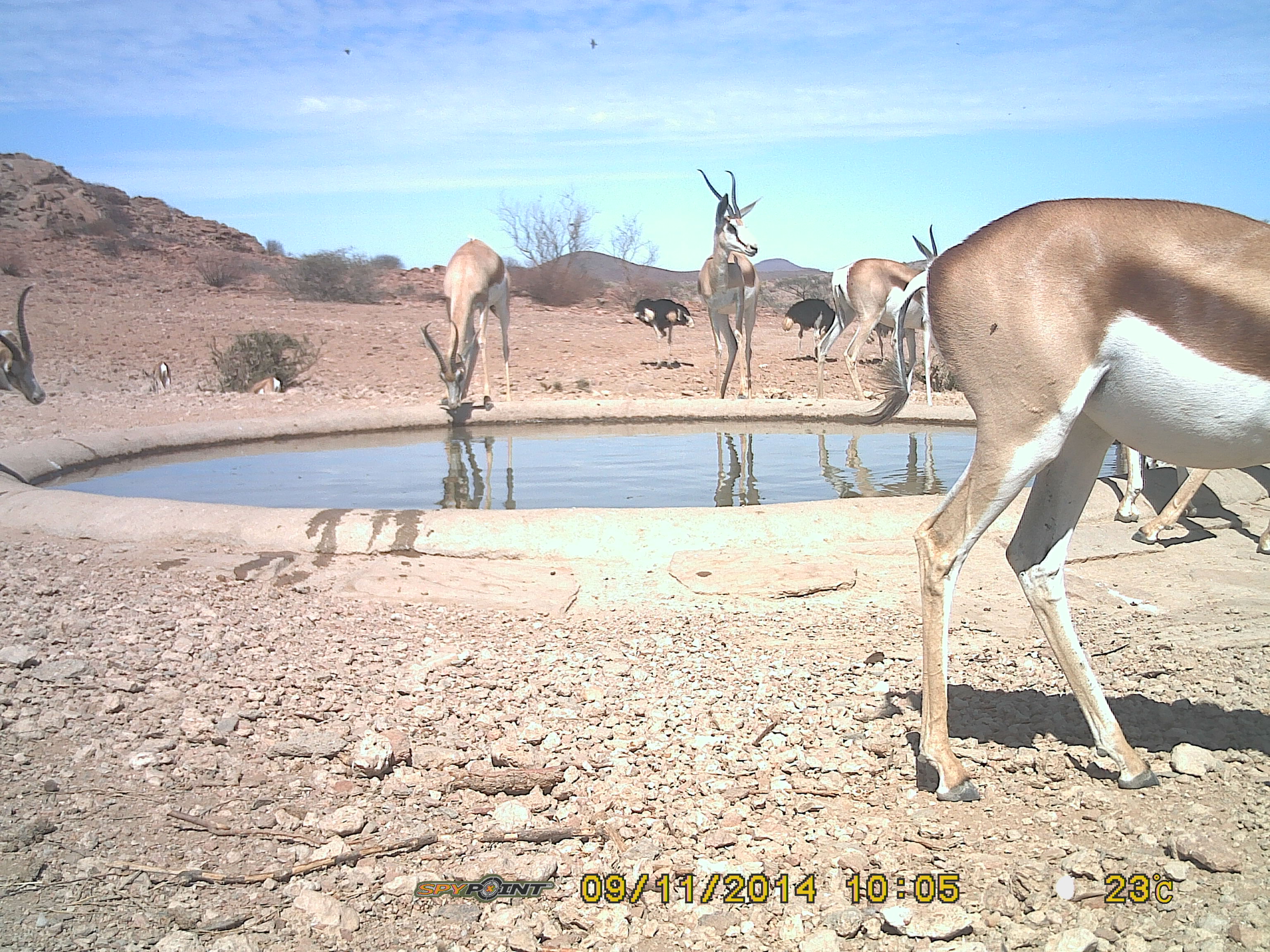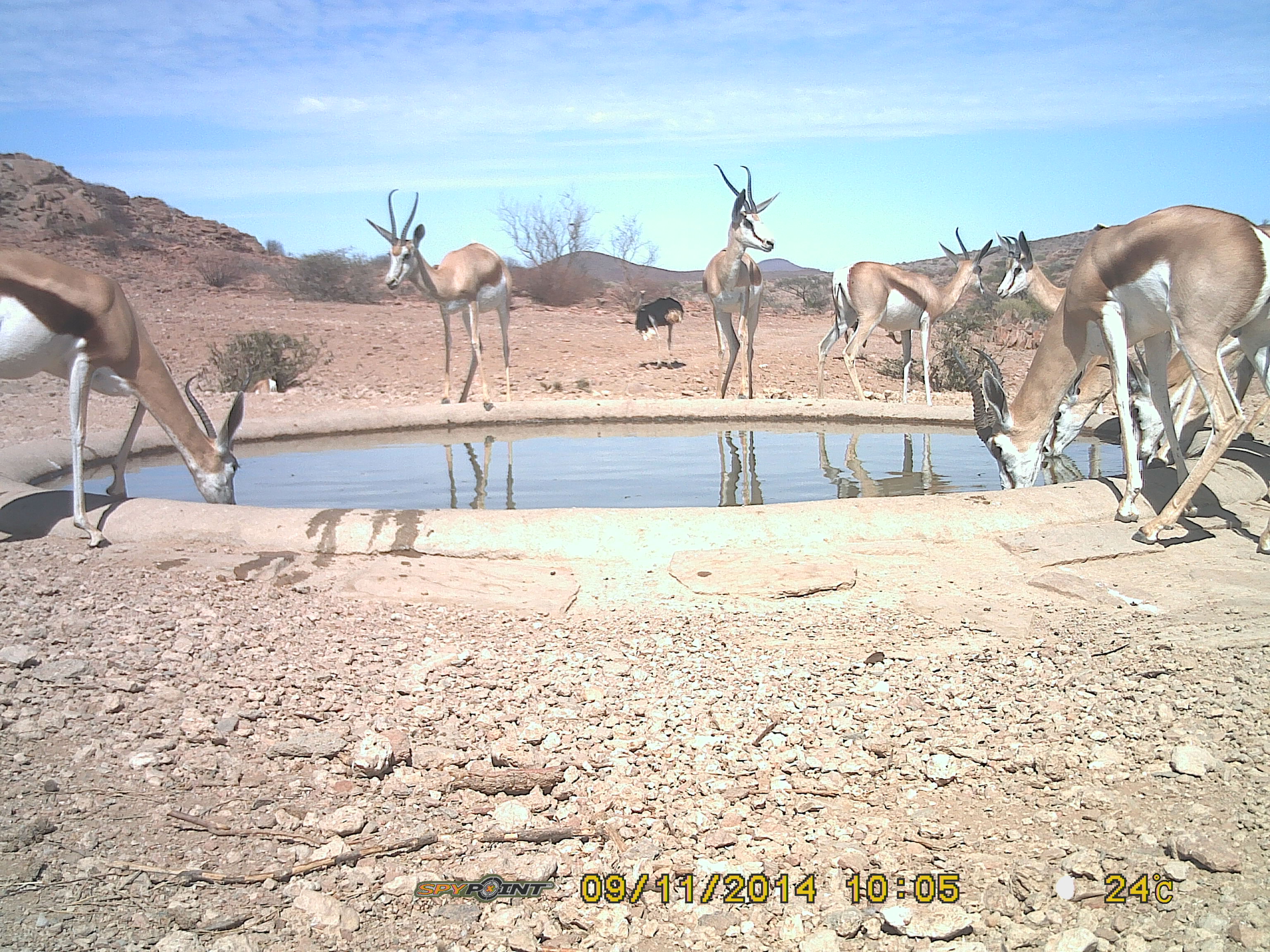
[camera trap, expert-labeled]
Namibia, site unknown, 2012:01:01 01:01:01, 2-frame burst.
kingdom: Animalia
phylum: Chordata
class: Mammalia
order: Artiodactyla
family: Bovidae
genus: Antidorcas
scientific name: Antidorcas marsupialis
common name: springbok